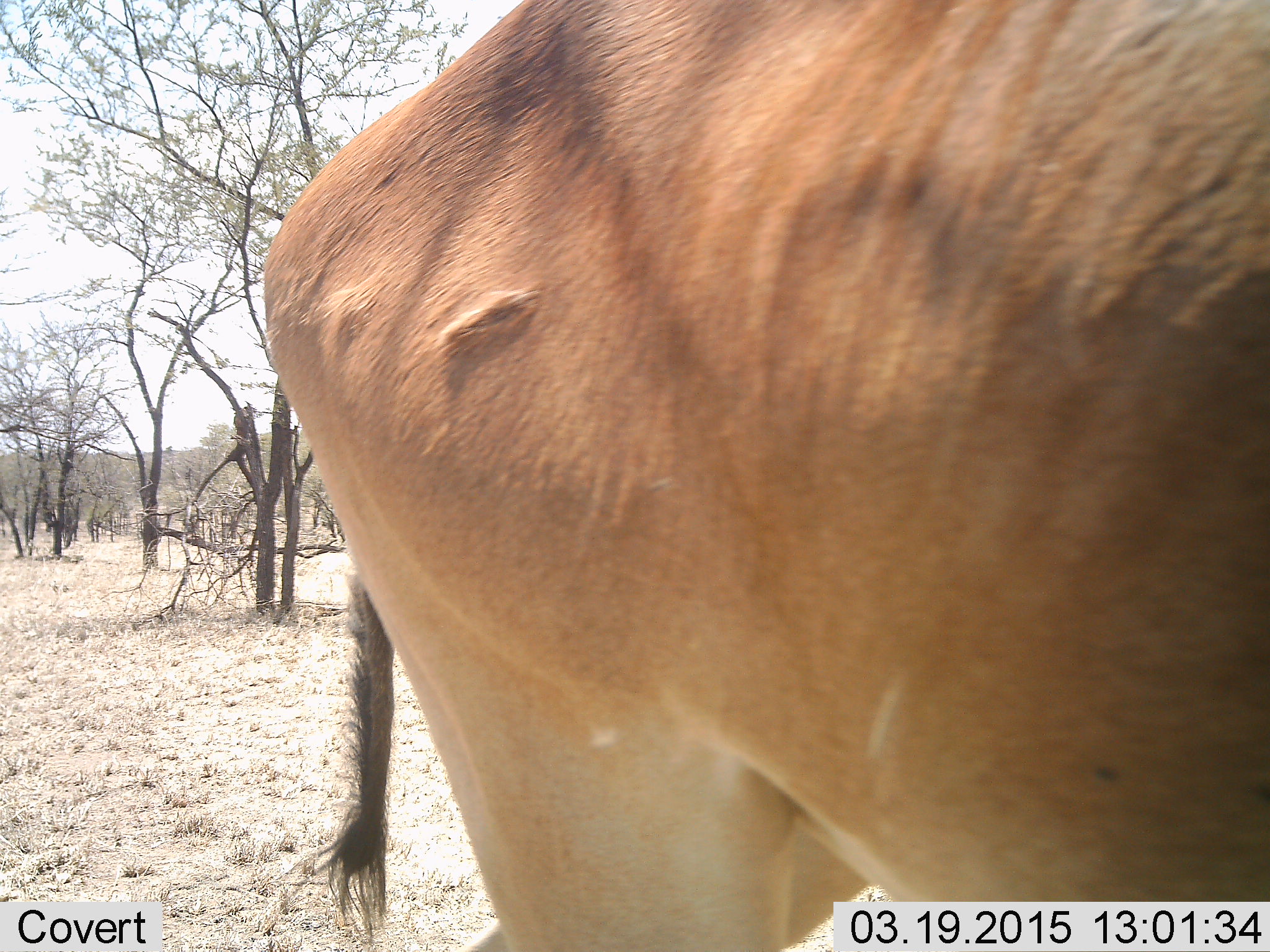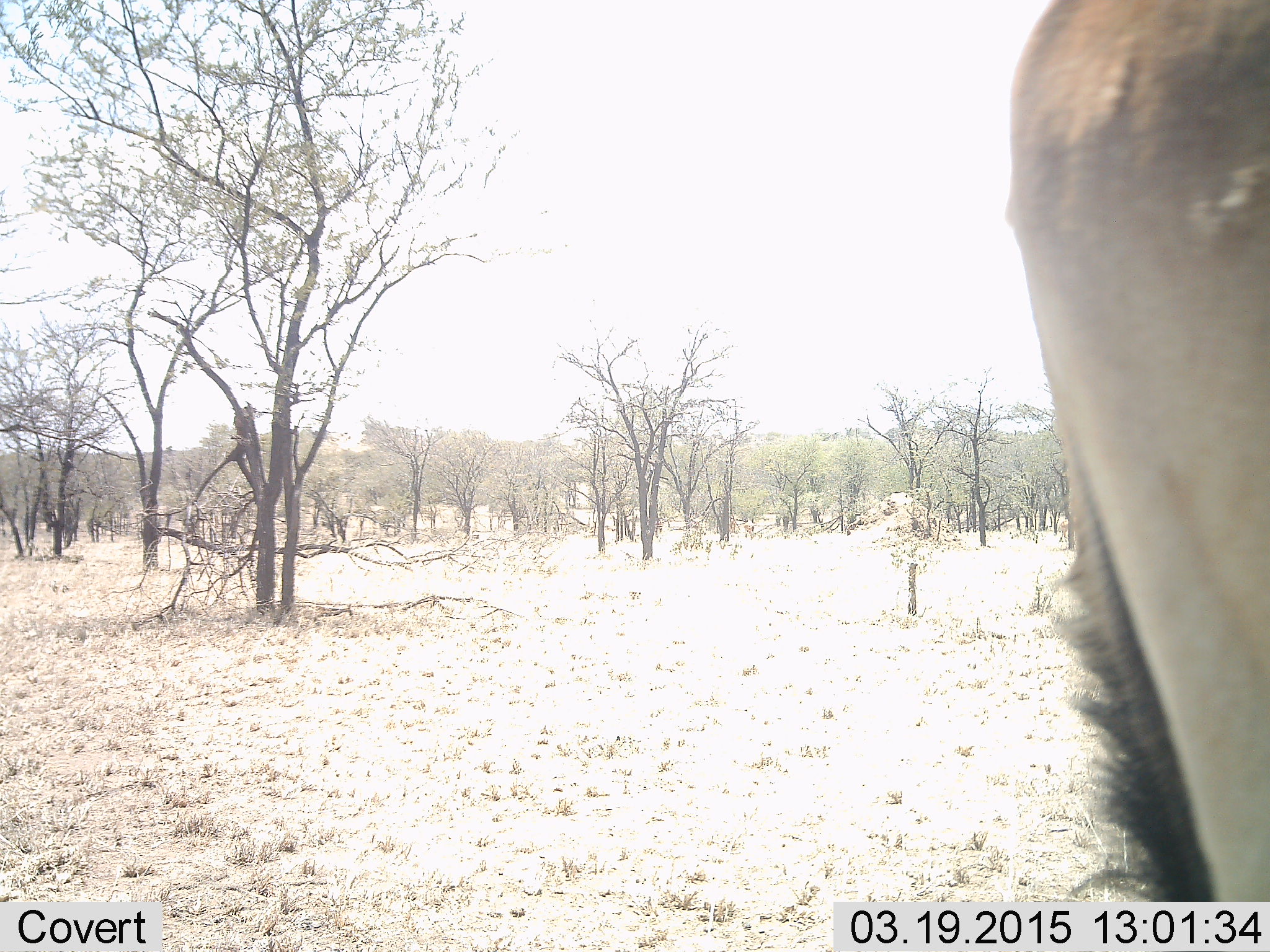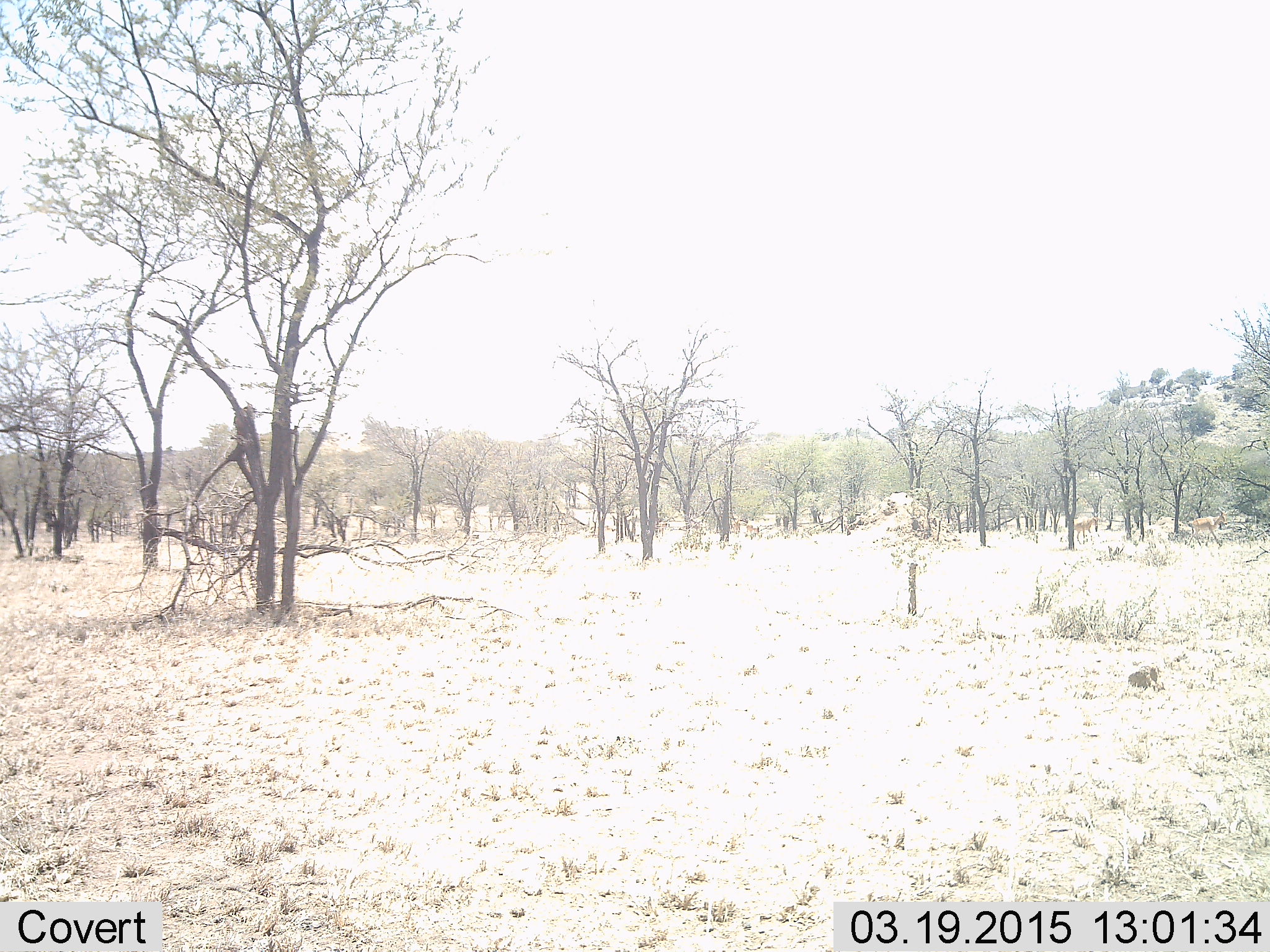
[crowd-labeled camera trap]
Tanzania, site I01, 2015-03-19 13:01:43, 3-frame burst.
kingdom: Animalia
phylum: Chordata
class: Mammalia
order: Artiodactyla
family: Bovidae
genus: Alcelaphus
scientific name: Alcelaphus buselaphus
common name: hartebeest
Hartebeest (Alcelaphus buselaphus), count 1. Behavior (volunteer vote fractions): standing 56%, resting 0%, moving 44%, interacting 0%. Young present (vote fraction): 0%. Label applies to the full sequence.